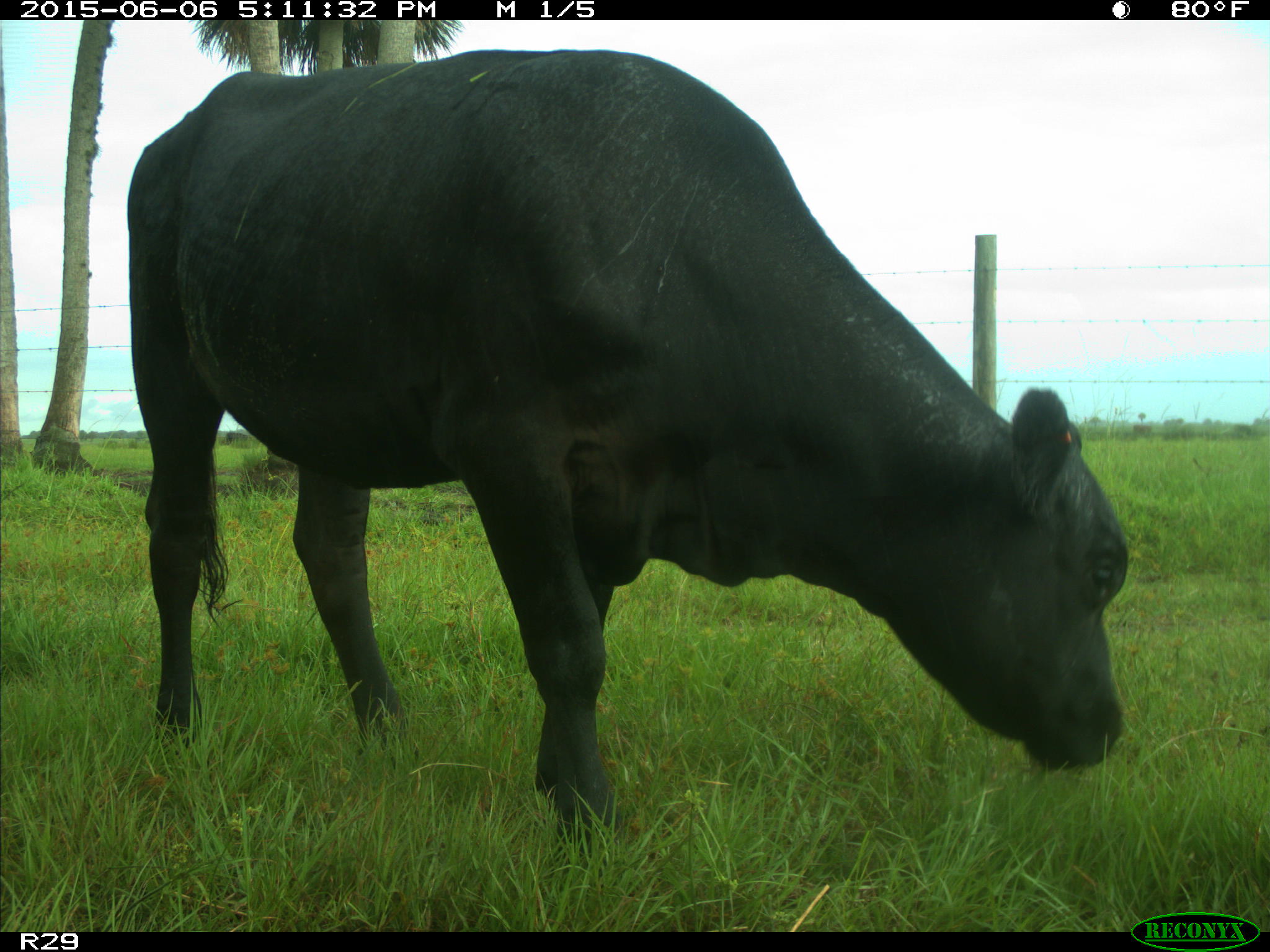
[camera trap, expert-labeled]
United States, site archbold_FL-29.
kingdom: Animalia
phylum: Chordata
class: Mammalia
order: Artiodactyla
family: Bovidae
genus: Bos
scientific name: Bos taurus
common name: domestic cow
Bos taurus (domestic cow).